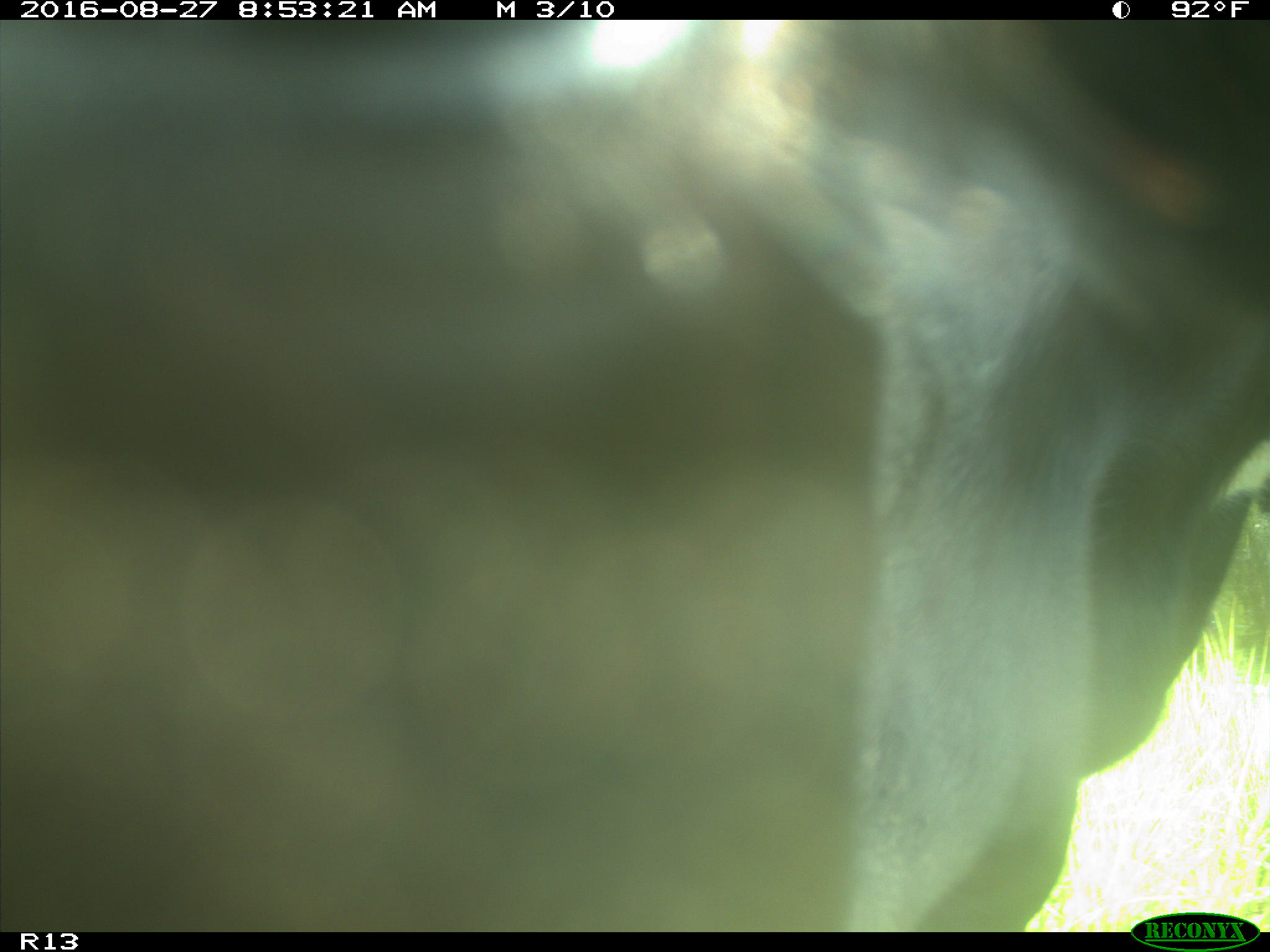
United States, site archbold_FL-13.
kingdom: Animalia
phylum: Chordata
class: Mammalia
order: Artiodactyla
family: Bovidae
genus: Bos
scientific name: Bos taurus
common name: domestic cow